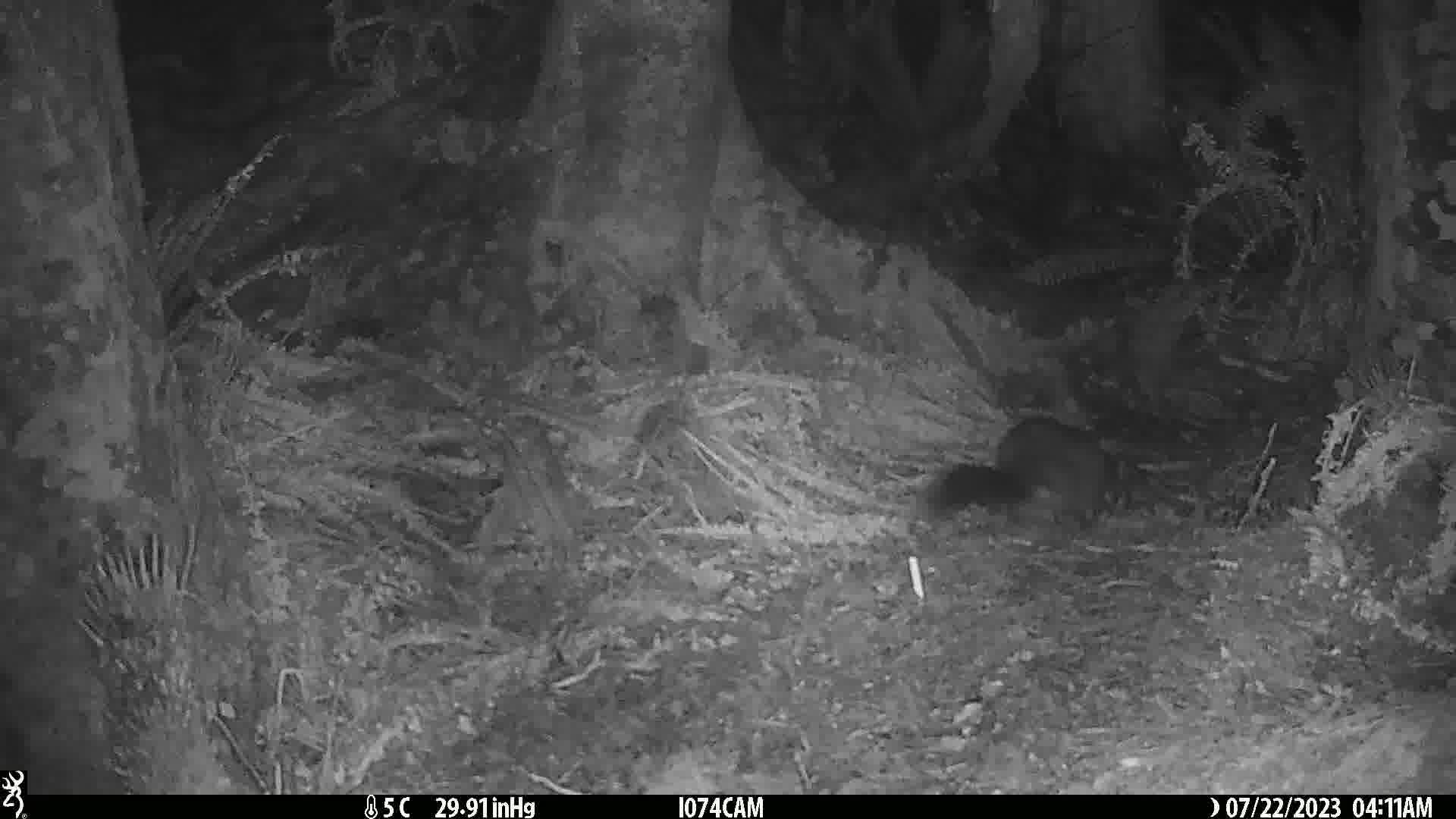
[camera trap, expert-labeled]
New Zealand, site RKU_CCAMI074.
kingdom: Animalia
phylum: Chordata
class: Mammalia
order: Diprotodontia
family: Phalangeridae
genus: Trichosurus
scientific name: Trichosurus vulpecula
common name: common brushtail possum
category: possum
Possum (common brushtail possum) (Trichosurus vulpecula).